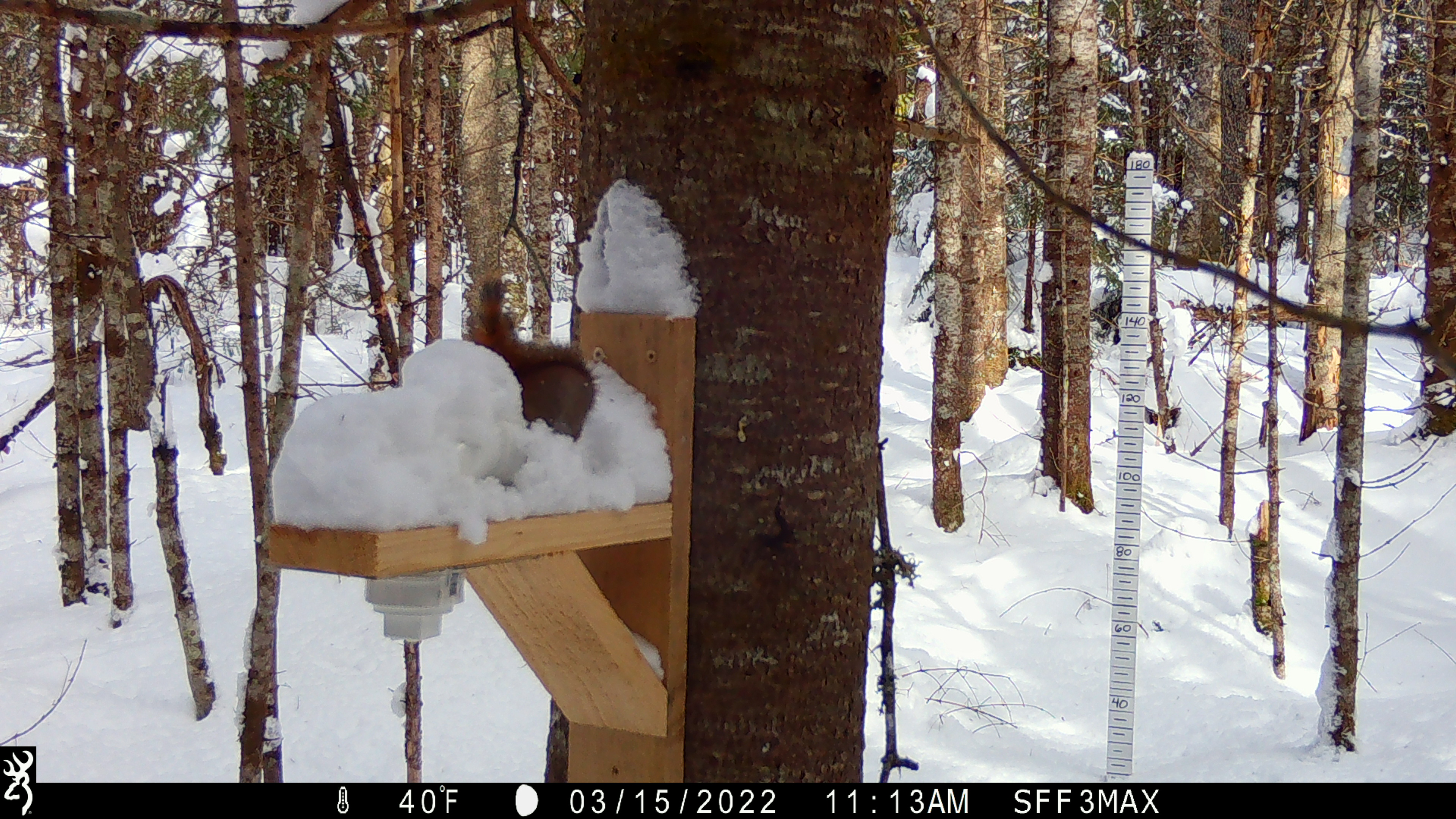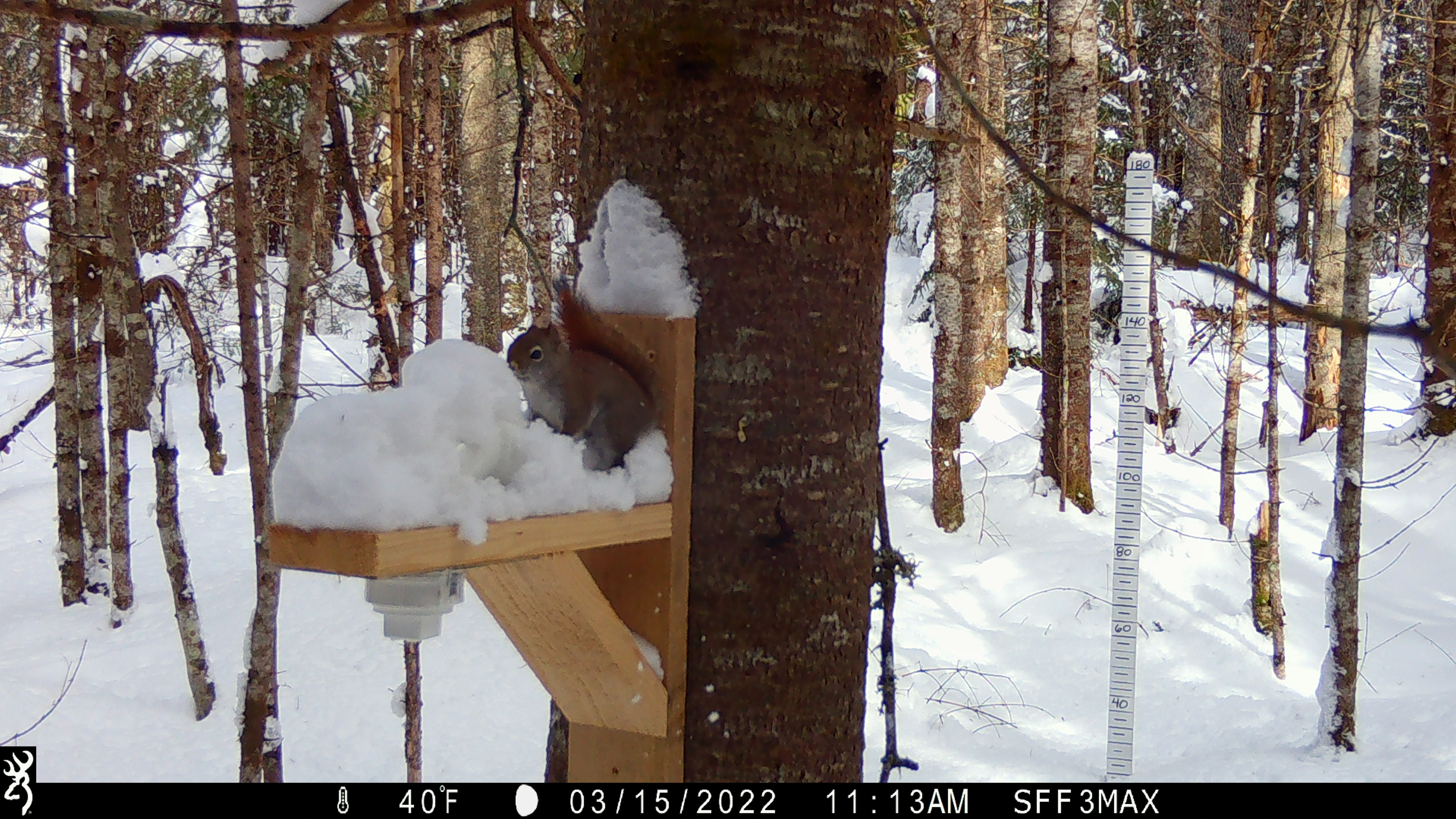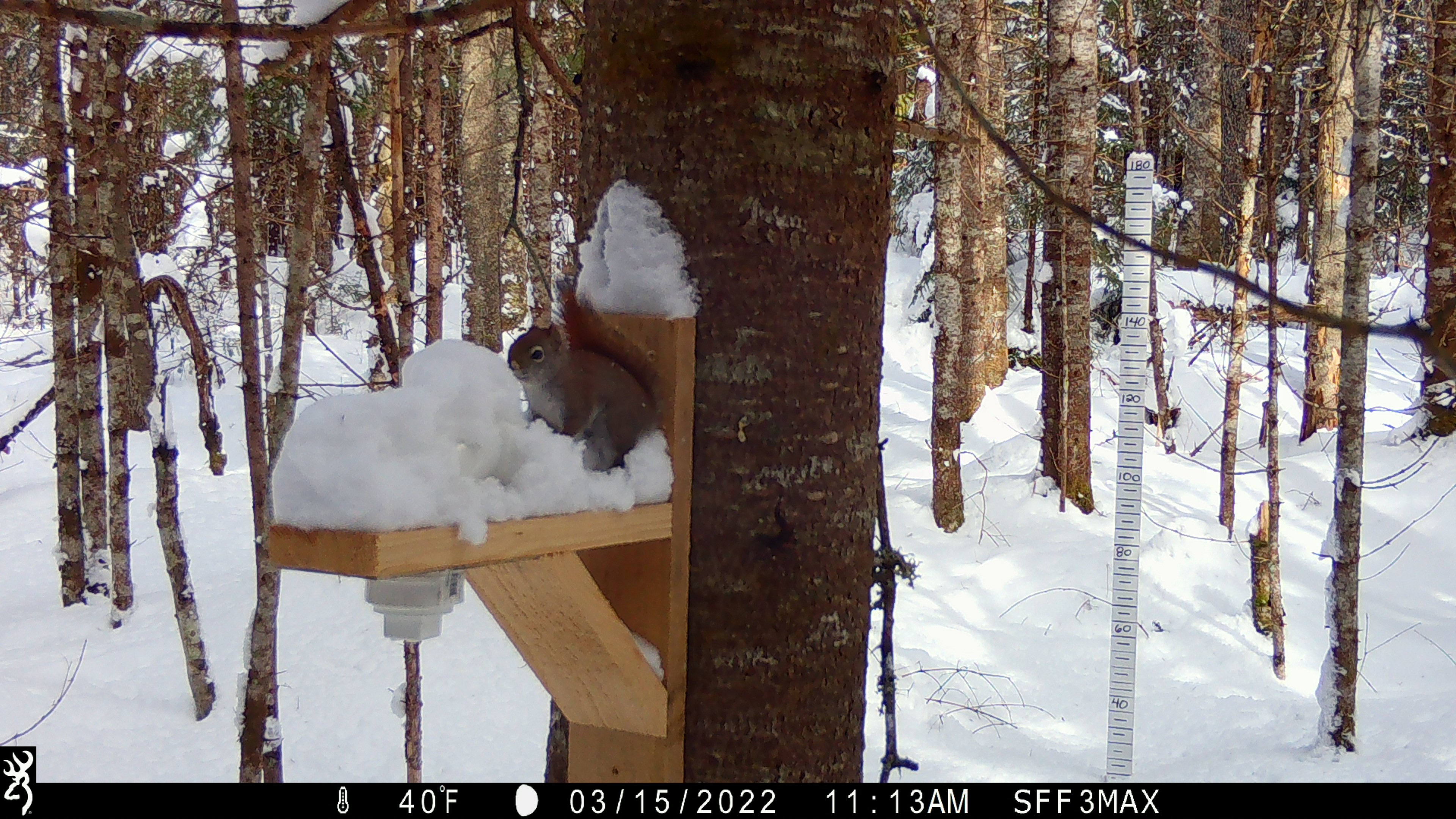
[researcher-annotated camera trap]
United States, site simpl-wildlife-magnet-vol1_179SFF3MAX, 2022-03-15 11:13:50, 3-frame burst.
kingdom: Animalia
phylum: Chordata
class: Mammalia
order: Rodentia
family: Sciuridae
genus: Tamiasciurus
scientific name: Tamiasciurus hudsonicus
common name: red squirrel